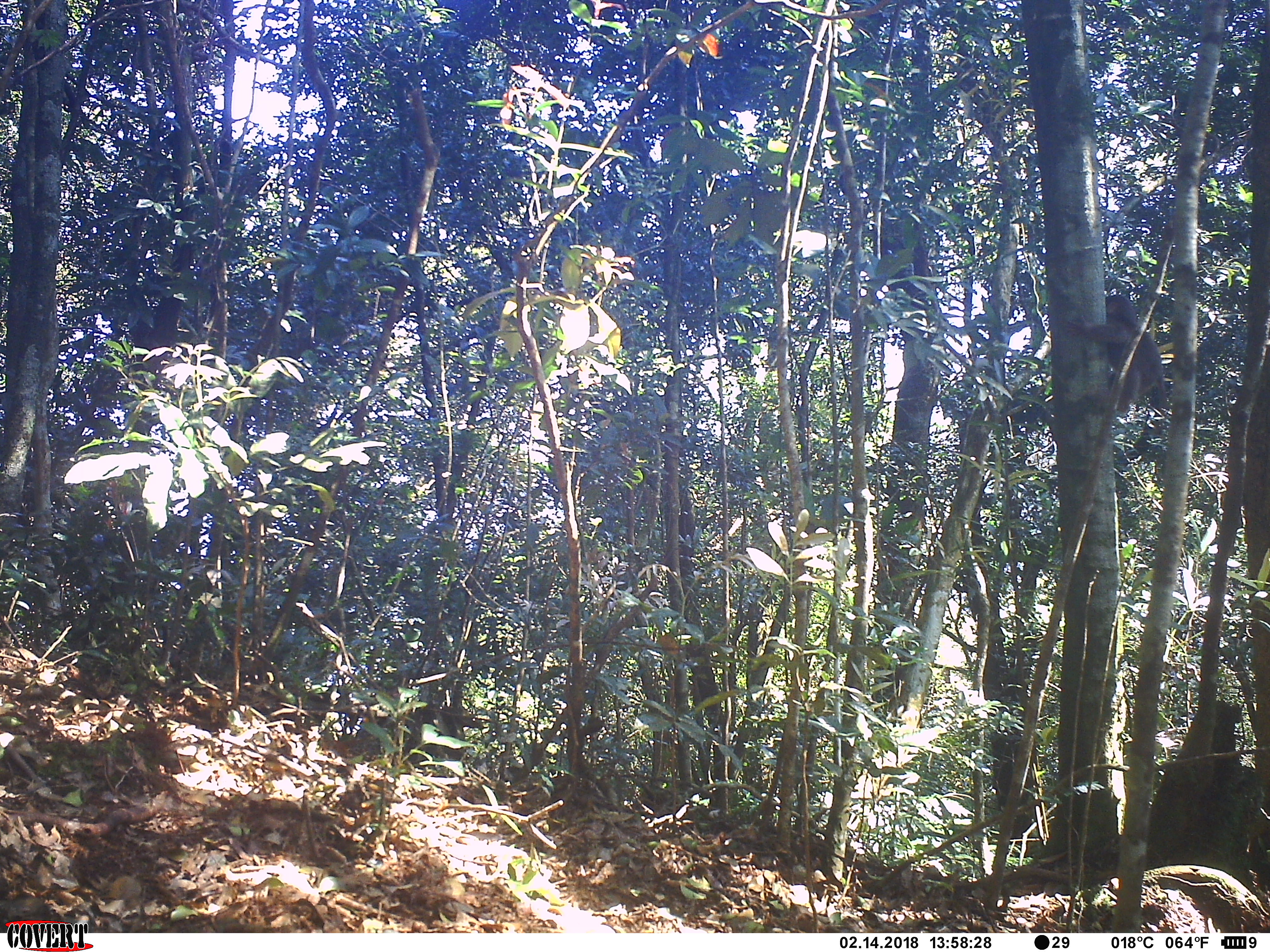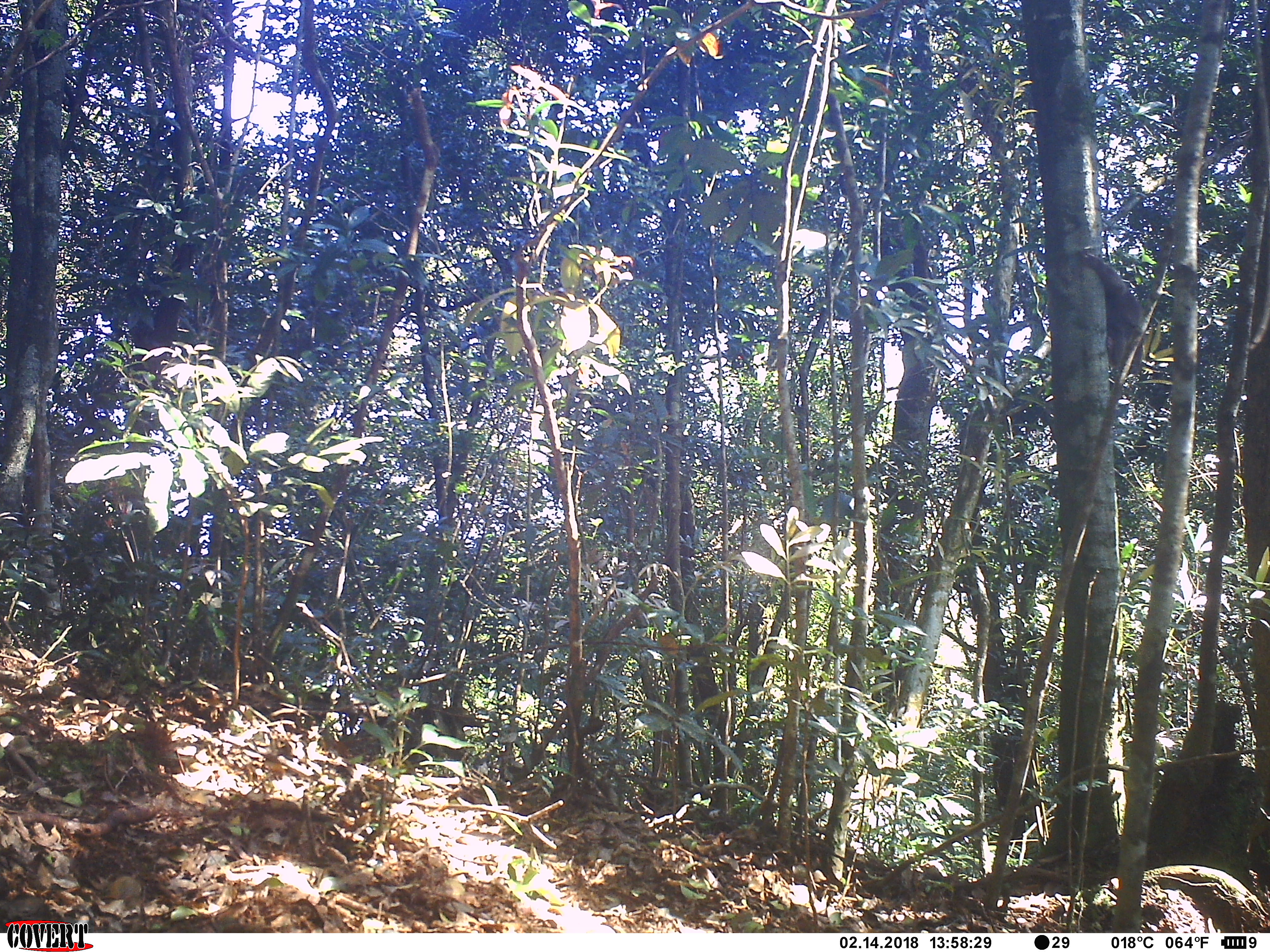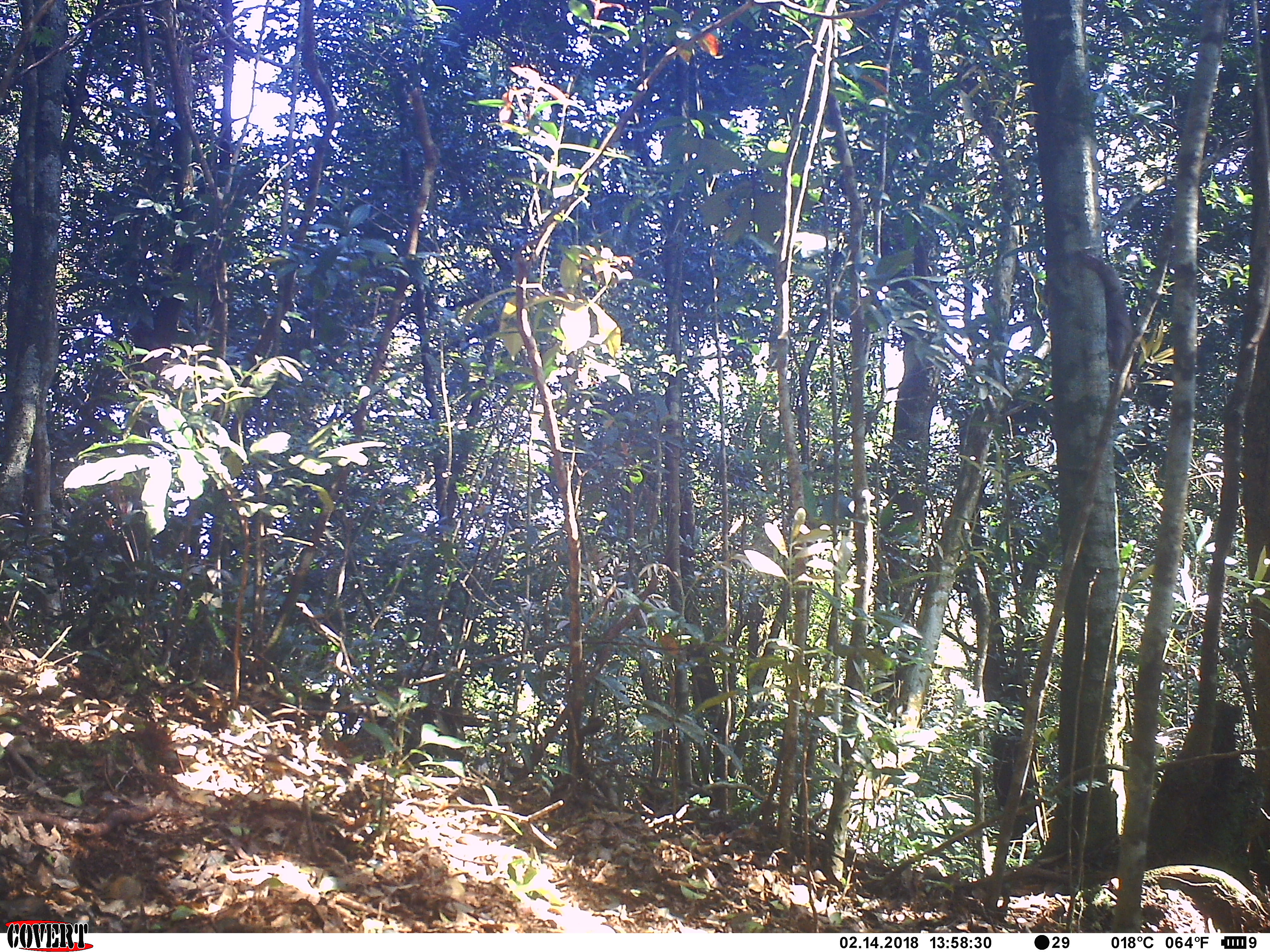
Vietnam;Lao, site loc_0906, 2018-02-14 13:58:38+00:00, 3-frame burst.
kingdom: Animalia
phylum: Chordata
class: Mammalia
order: Primates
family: Cercopithecidae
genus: Macaca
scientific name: Macaca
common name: macaque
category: macaque not stump tailed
Macaque not stump tailed (macaque) (Macaca). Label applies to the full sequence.